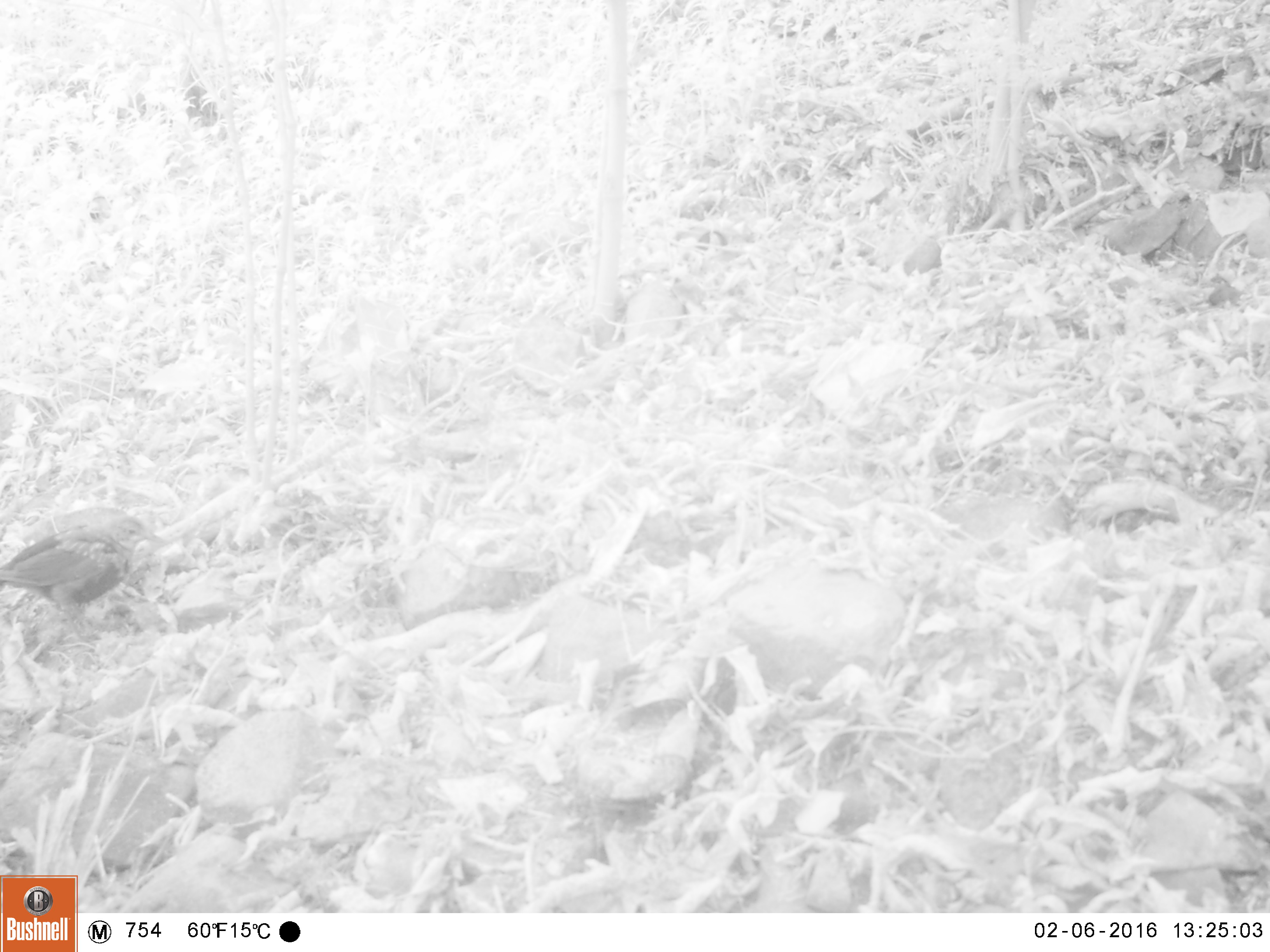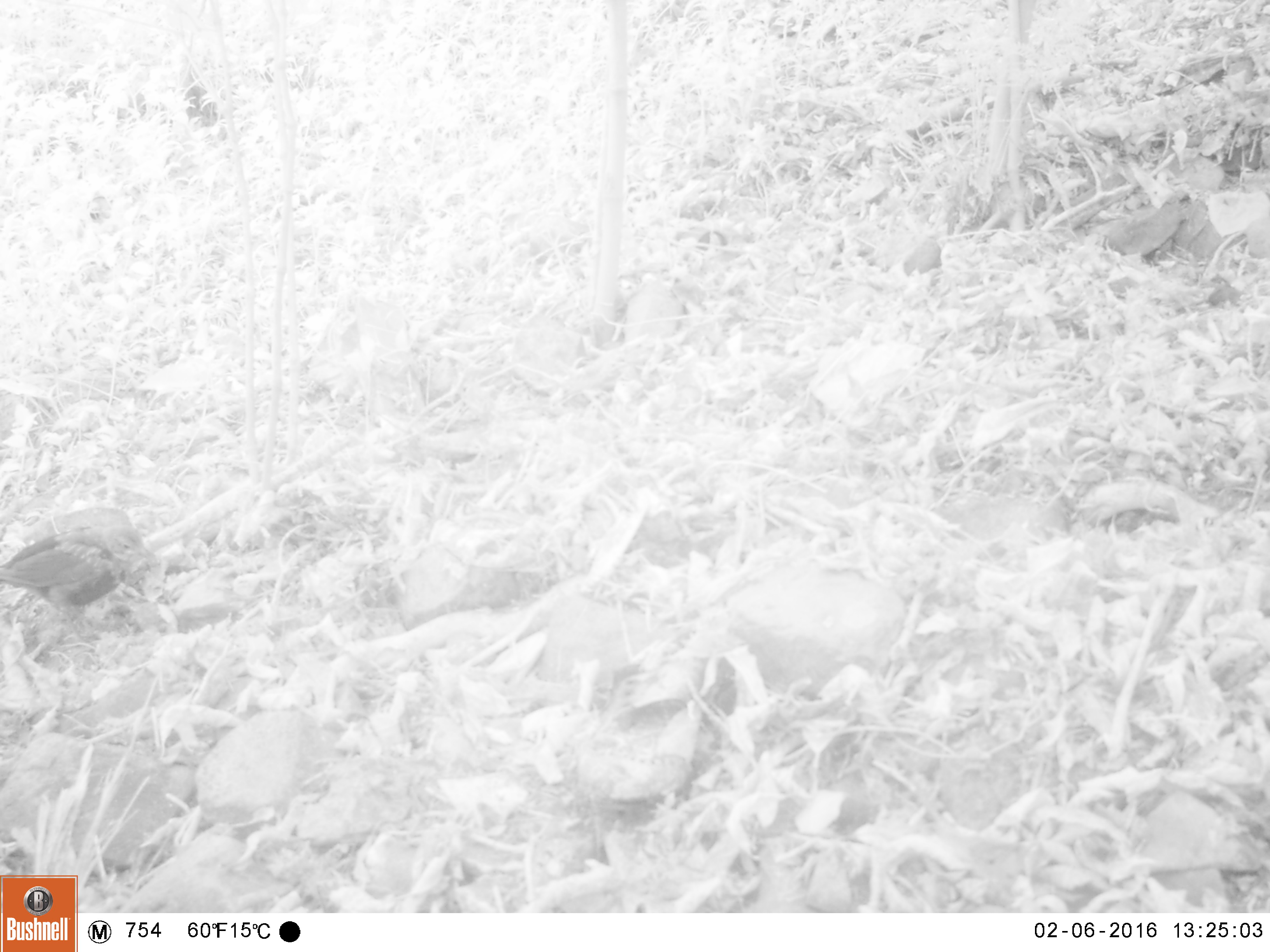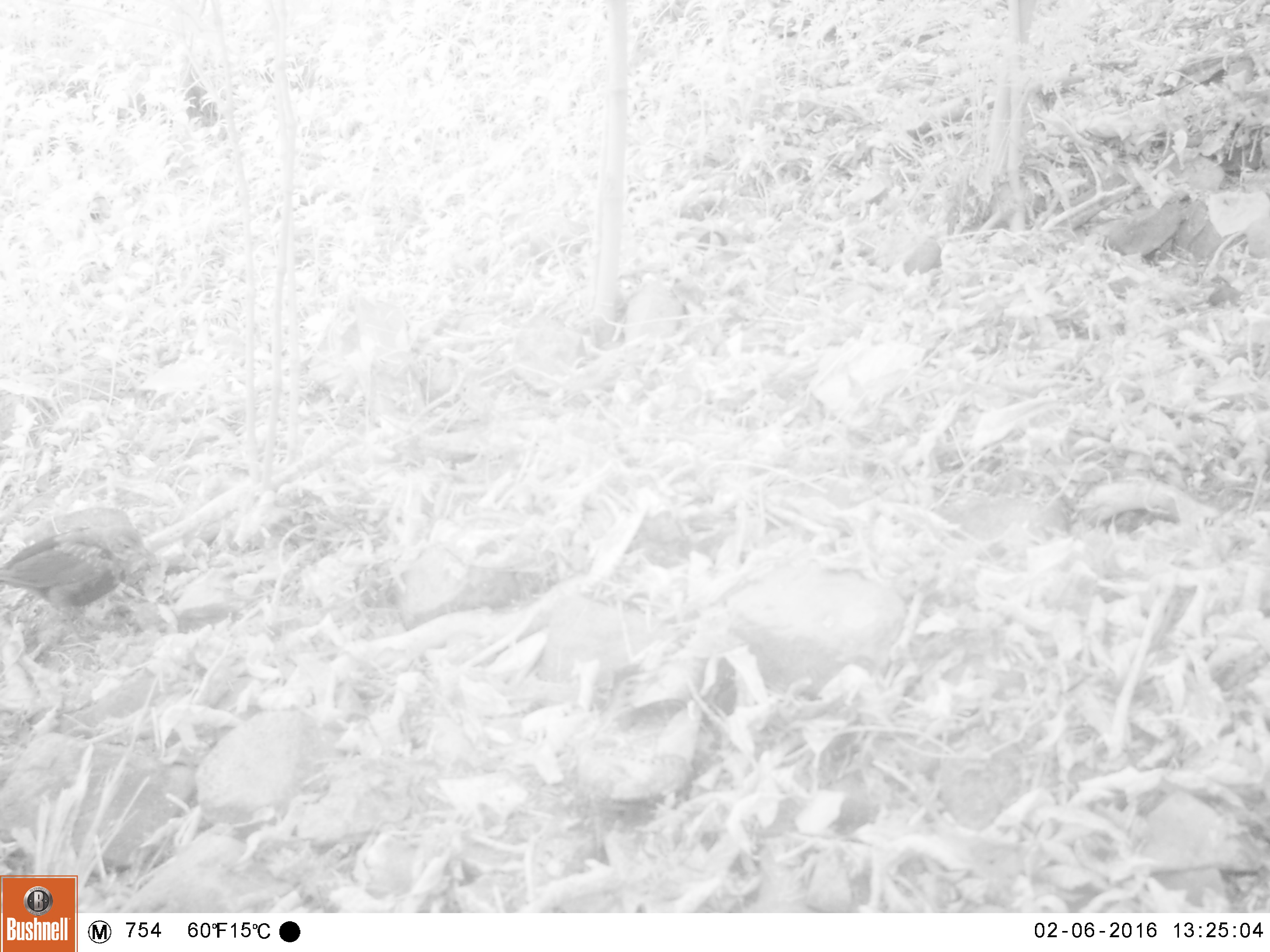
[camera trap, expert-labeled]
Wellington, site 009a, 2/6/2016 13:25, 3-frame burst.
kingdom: Animalia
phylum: Chordata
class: Aves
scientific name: Aves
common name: bird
Bird (Aves).